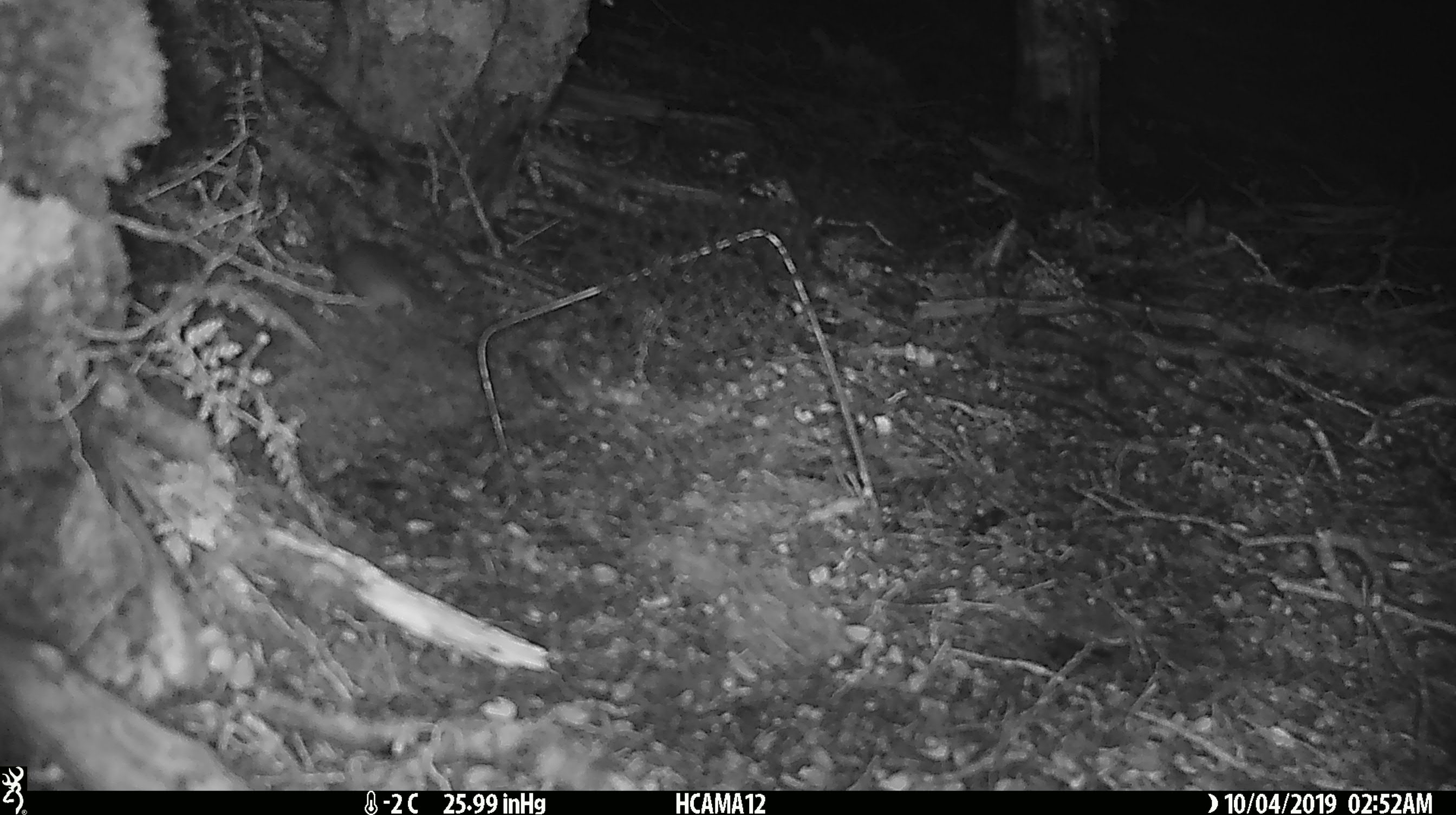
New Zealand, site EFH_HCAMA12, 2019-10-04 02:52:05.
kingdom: Animalia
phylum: Chordata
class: Mammalia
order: Rodentia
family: Muridae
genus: Mus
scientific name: Mus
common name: mouse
Mouse (Mus).